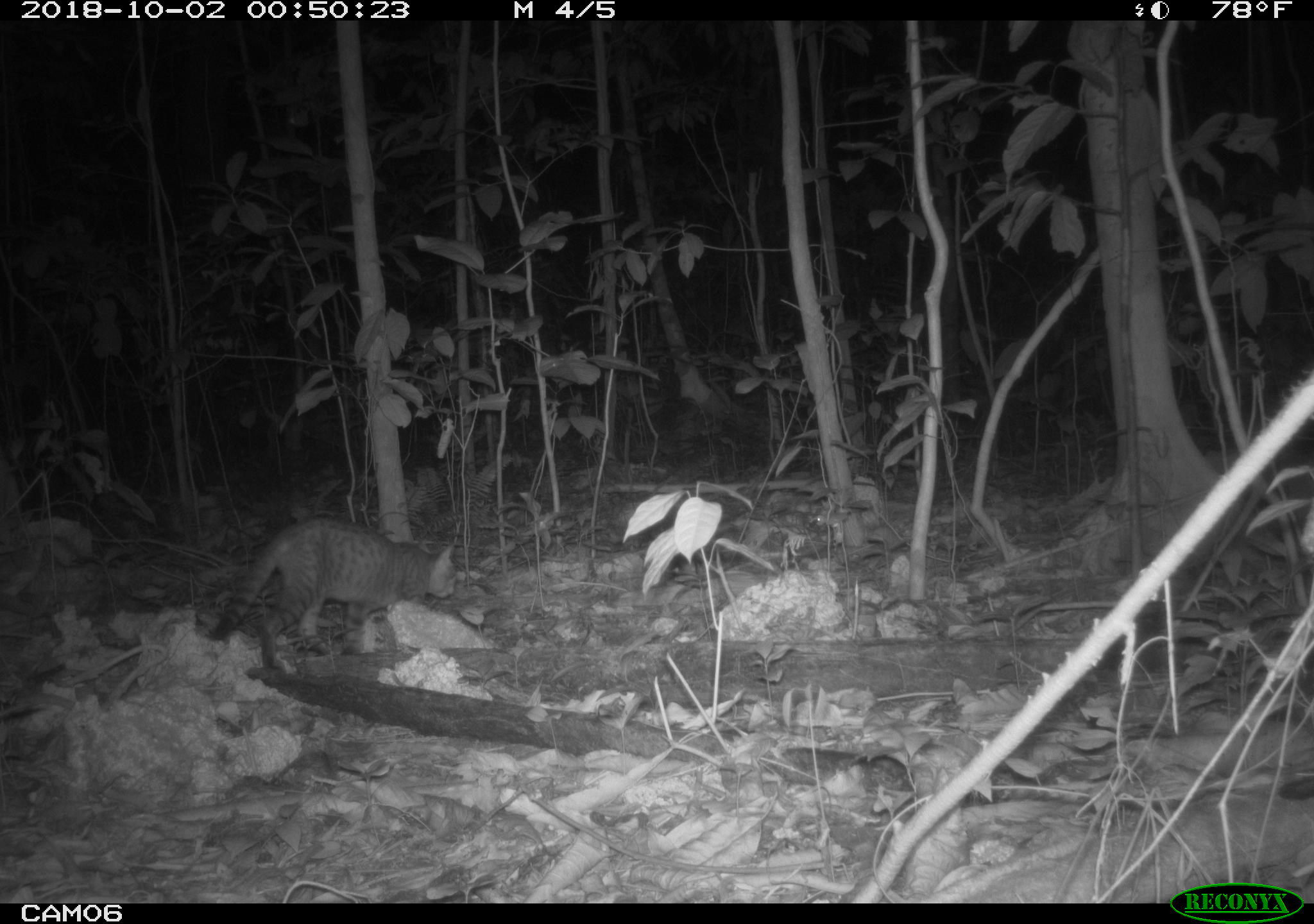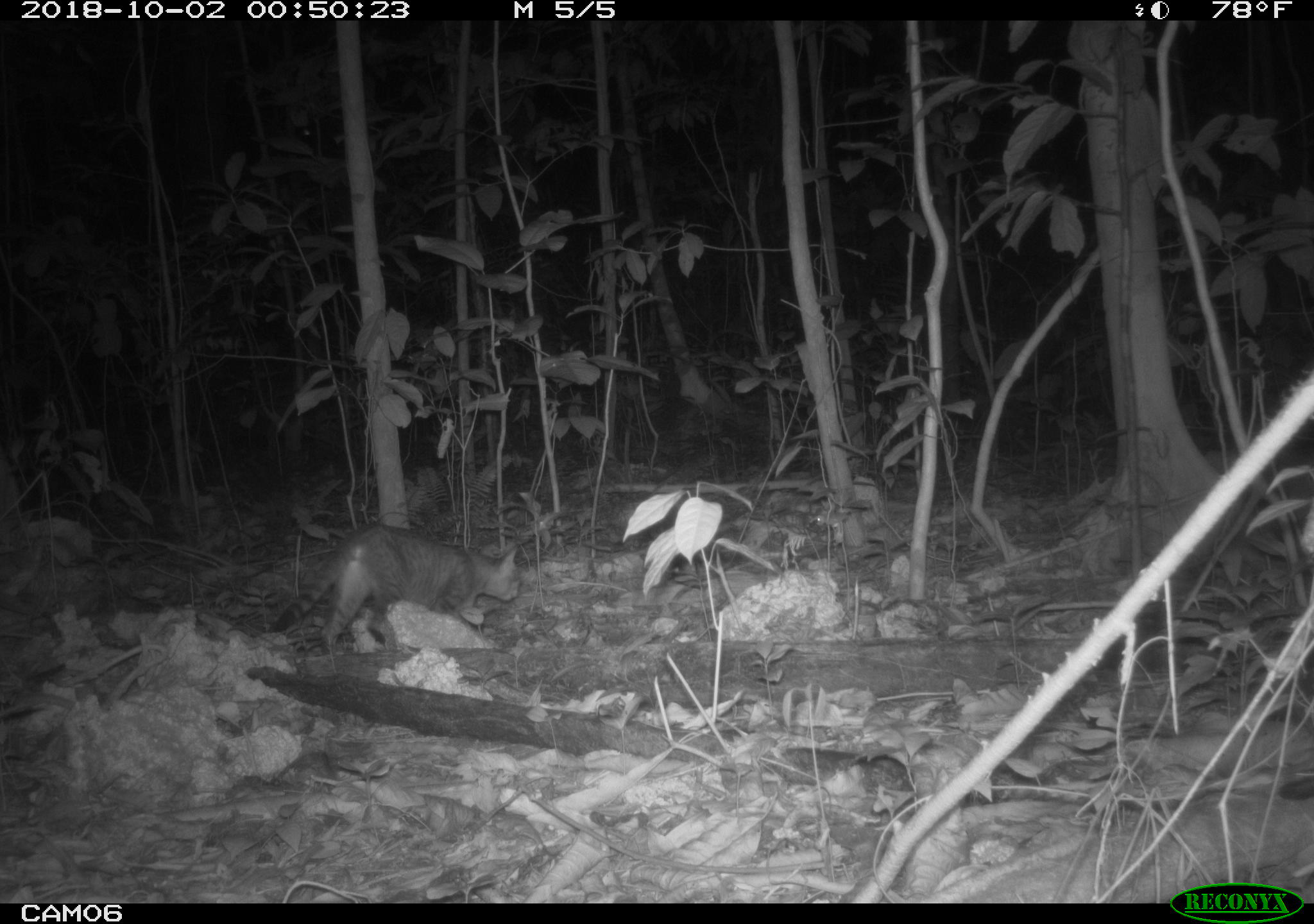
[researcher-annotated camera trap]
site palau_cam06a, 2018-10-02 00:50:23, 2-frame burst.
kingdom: Animalia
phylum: Chordata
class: Mammalia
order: Carnivora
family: Felidae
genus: Felis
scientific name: Felis catus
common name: cat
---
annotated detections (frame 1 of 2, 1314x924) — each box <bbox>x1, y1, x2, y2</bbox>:
cat: <bbox>206, 518, 457, 667</bbox>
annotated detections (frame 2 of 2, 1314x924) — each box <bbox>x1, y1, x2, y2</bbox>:
cat: <bbox>266, 524, 520, 653</bbox>